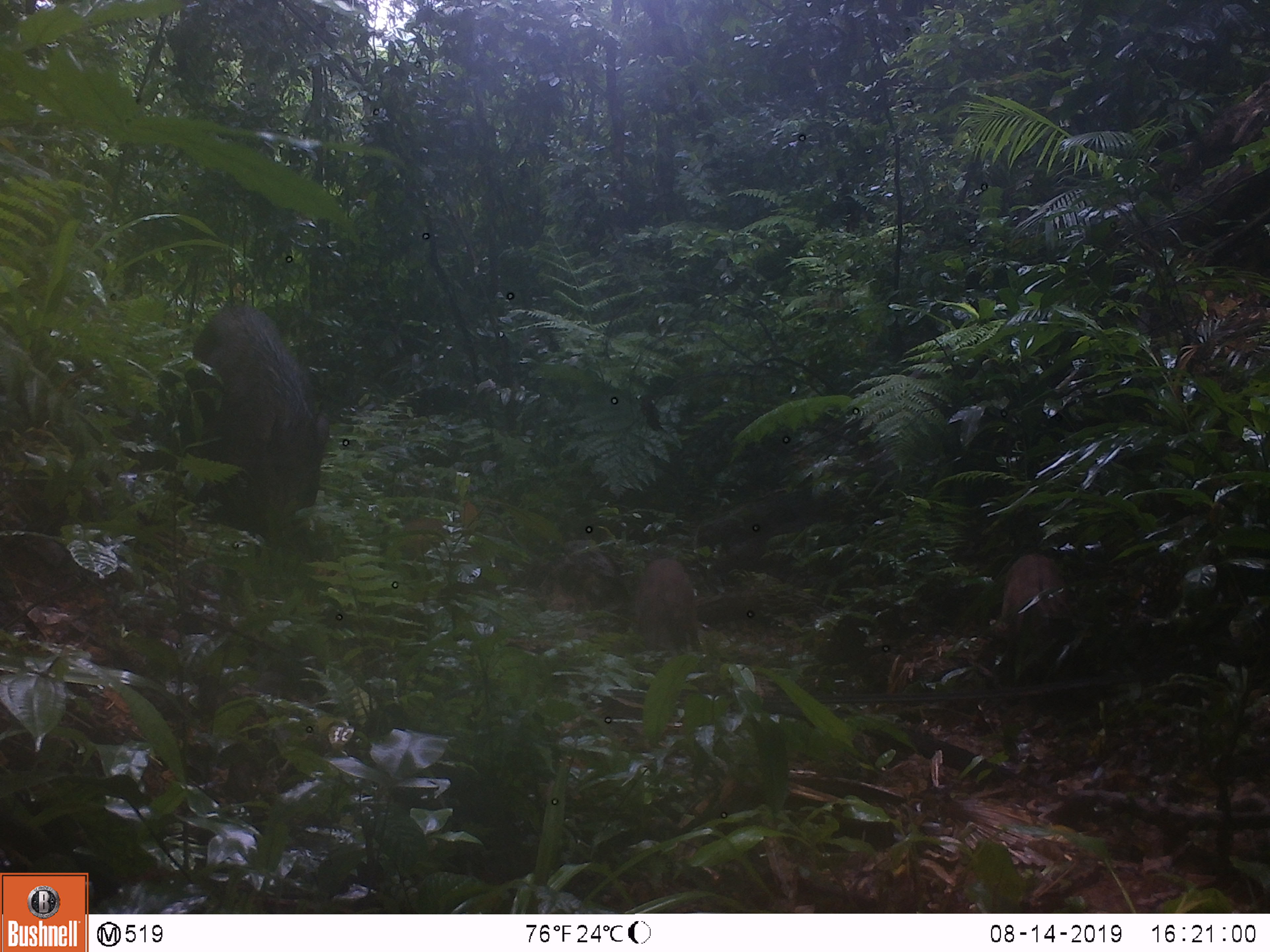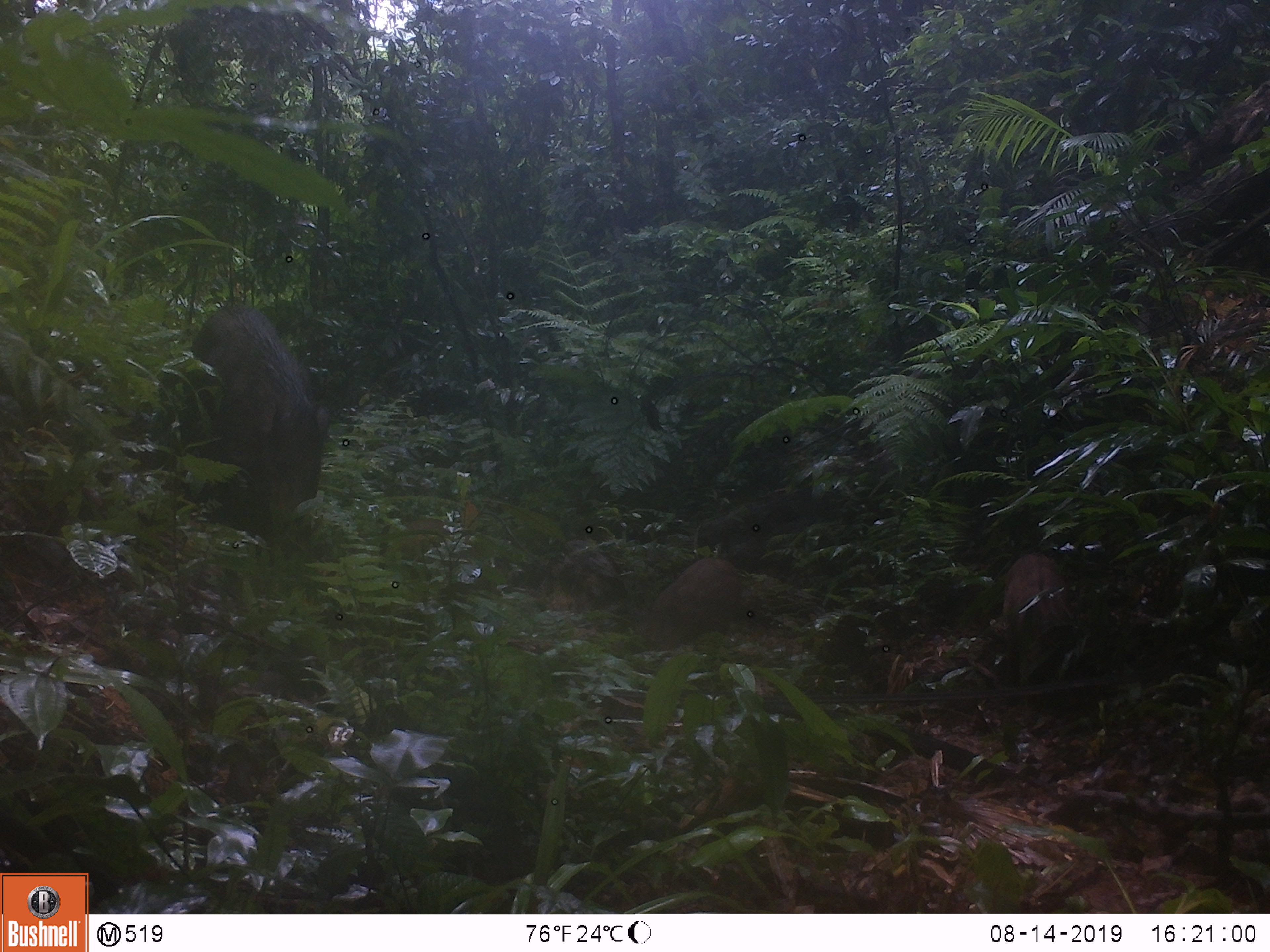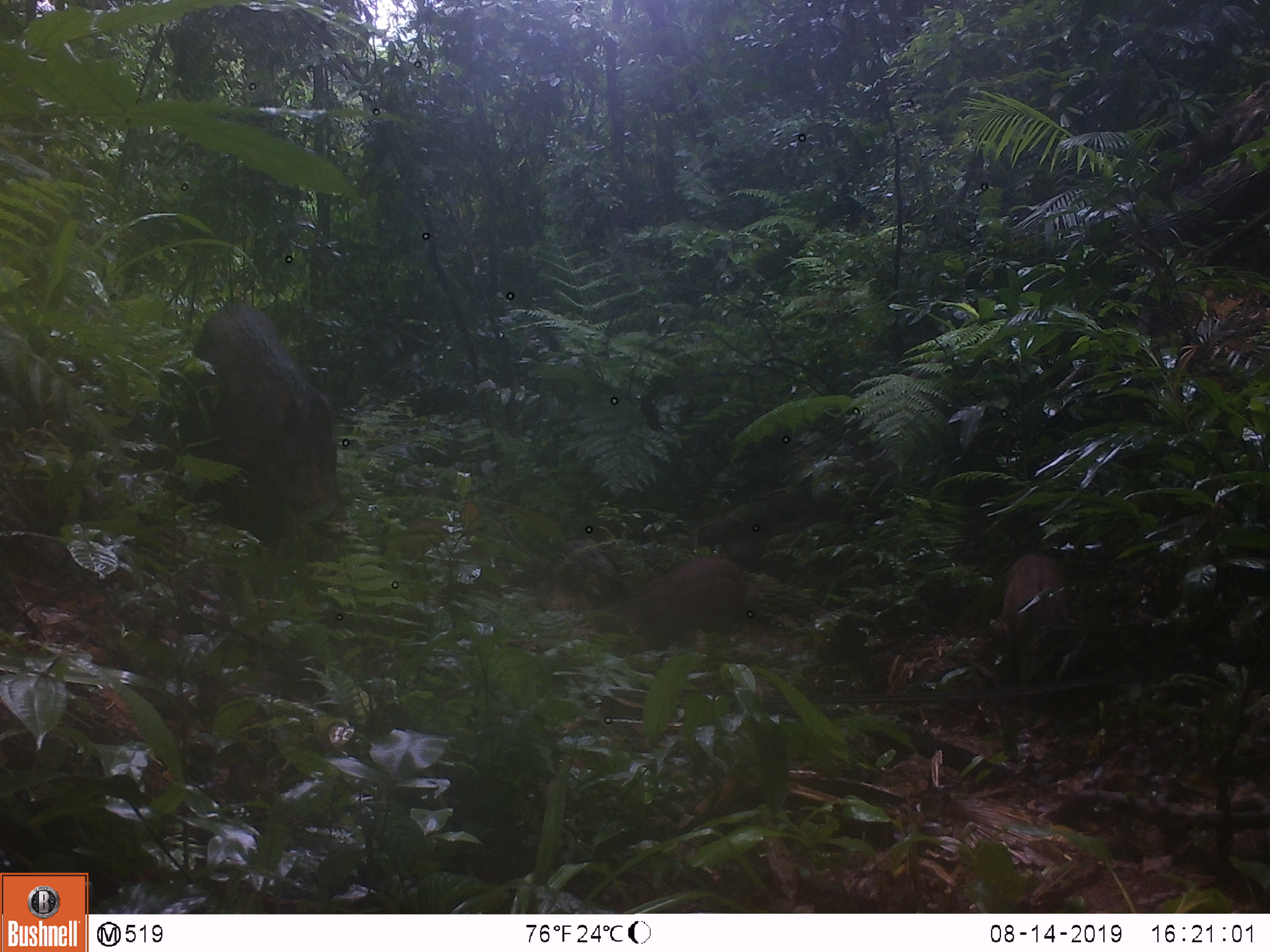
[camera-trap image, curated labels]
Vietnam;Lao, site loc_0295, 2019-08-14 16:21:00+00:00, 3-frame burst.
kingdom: Animalia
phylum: Chordata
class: Mammalia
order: Artiodactyla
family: Suidae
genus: Sus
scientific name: Sus scrofa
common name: eurasian wild pig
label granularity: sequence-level